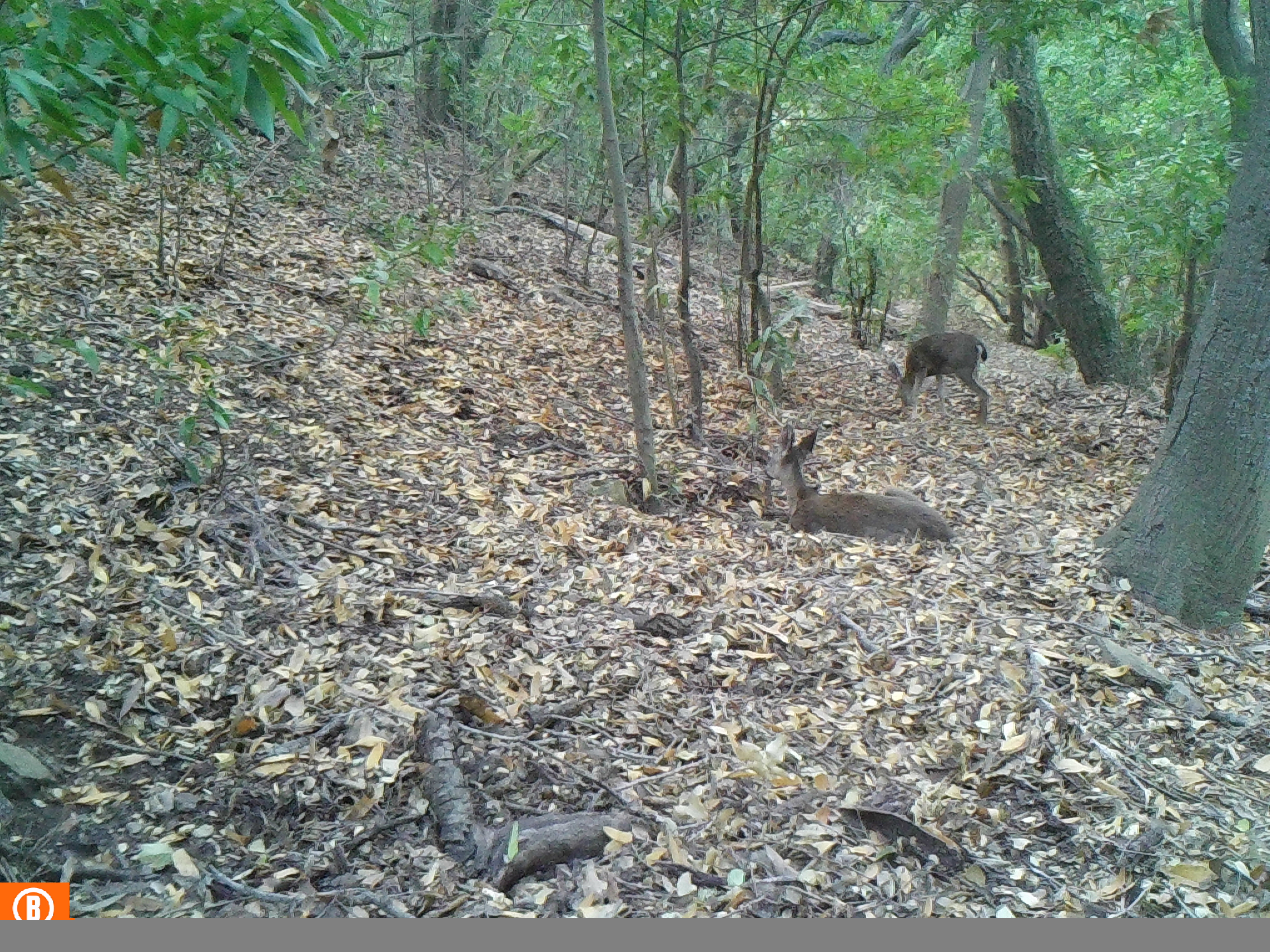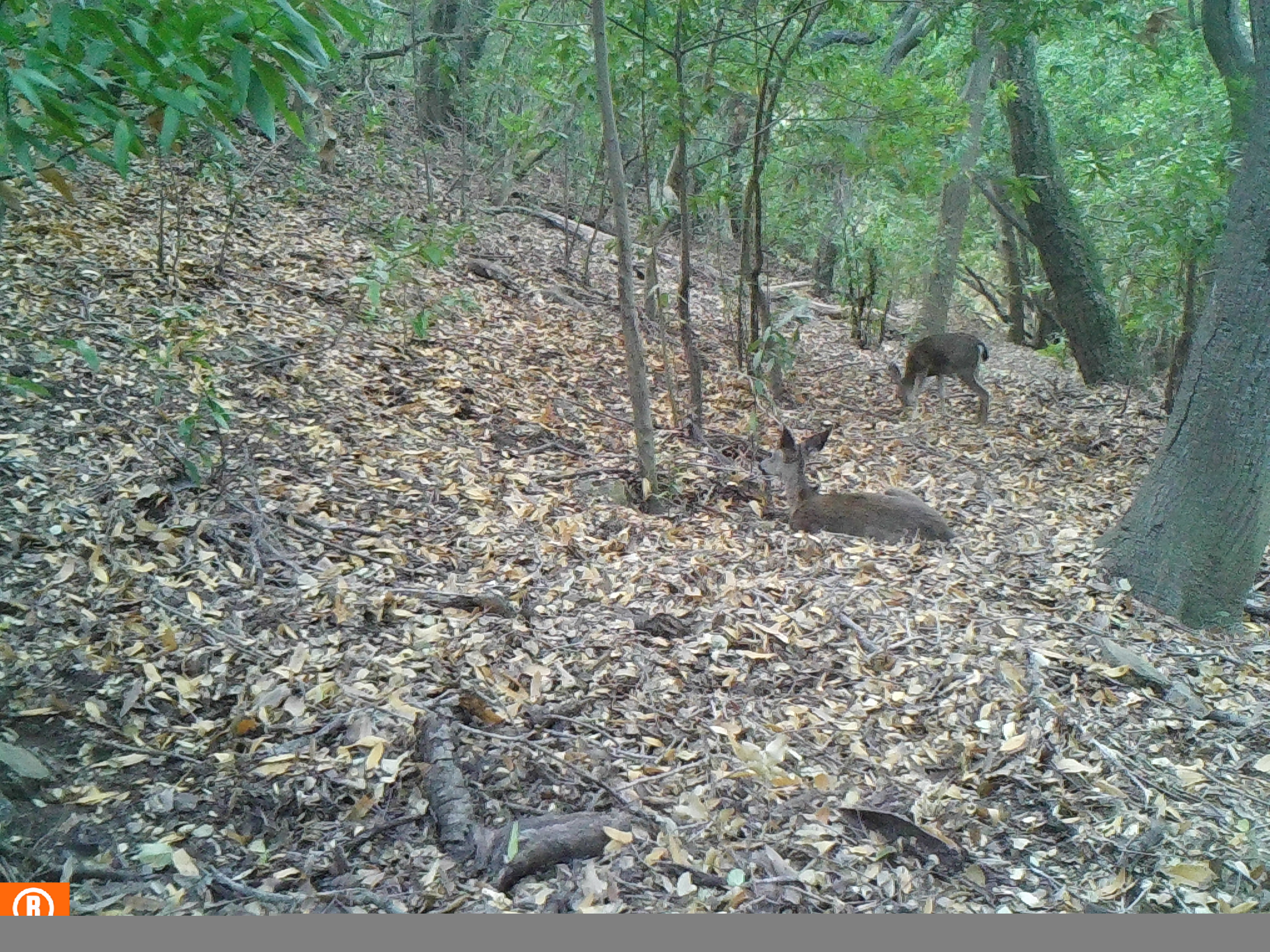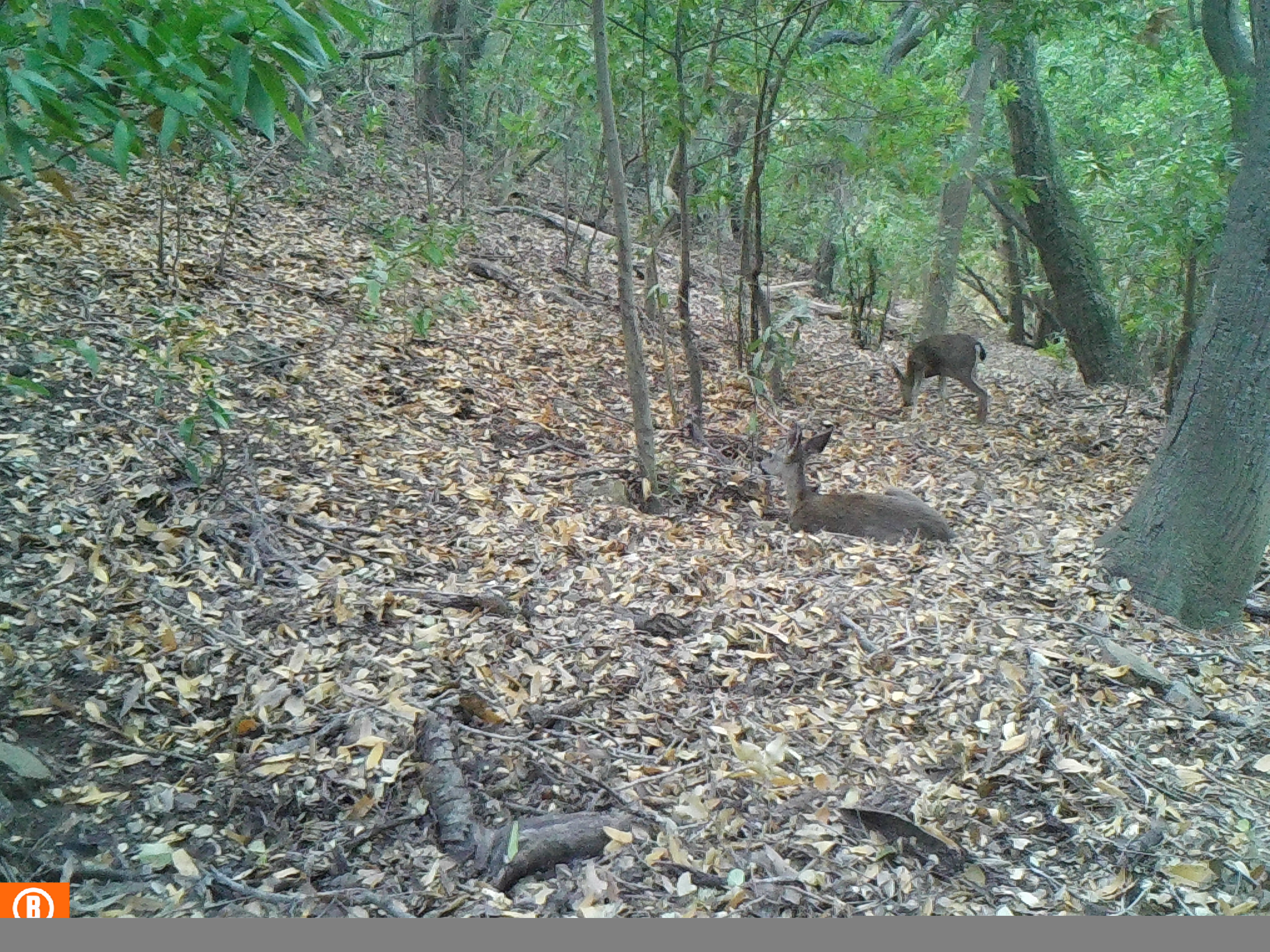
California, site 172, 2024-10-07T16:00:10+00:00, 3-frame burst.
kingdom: Animalia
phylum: Chordata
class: Mammalia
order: Artiodactyla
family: Cervidae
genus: Odocoileus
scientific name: Odocoileus hemionus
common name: mule deer